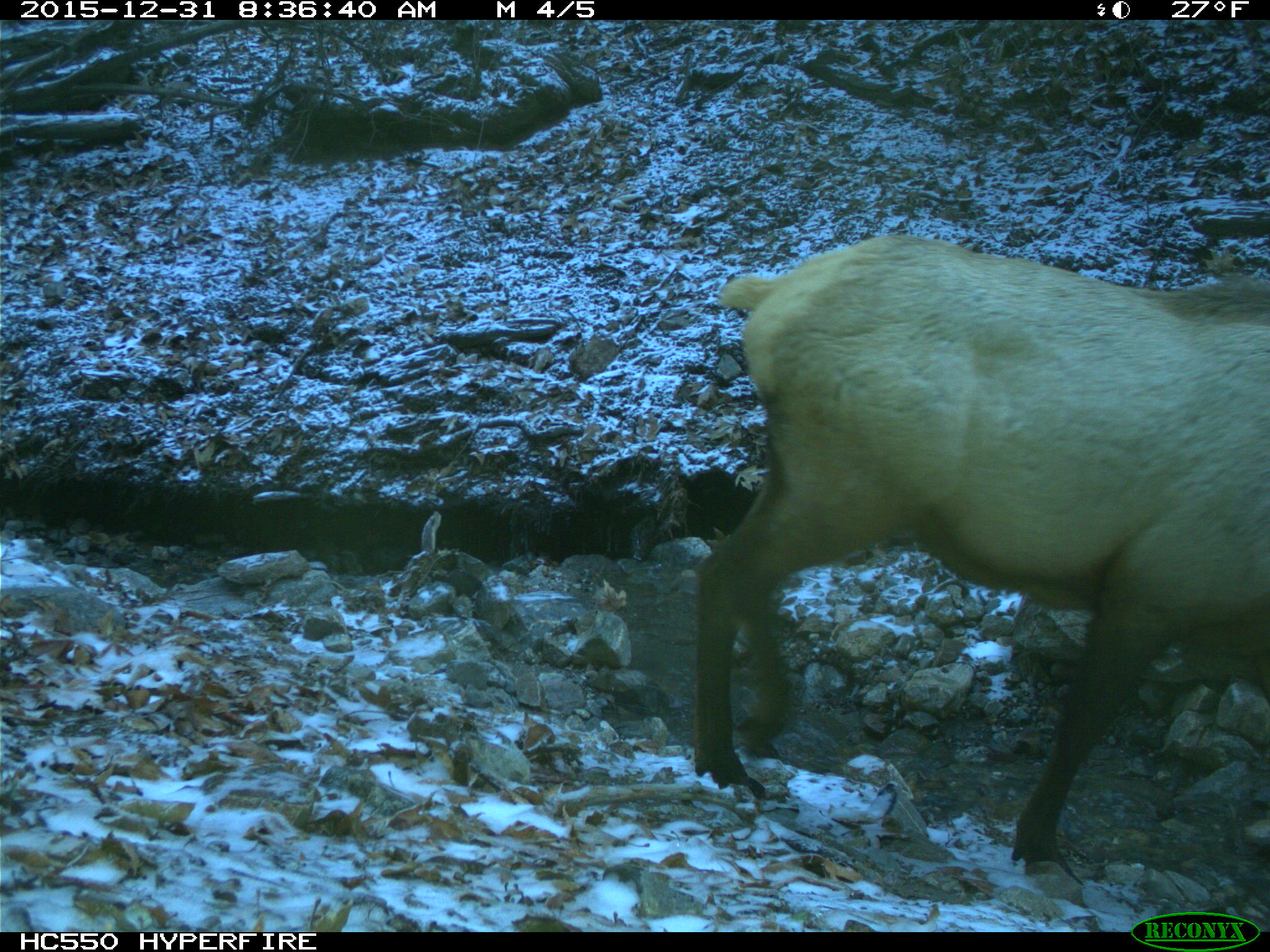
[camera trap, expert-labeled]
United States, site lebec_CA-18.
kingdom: Animalia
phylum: Chordata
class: Mammalia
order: Artiodactyla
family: Cervidae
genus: Cervus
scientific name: Cervus canadensis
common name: elk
Cervus canadensis (elk).